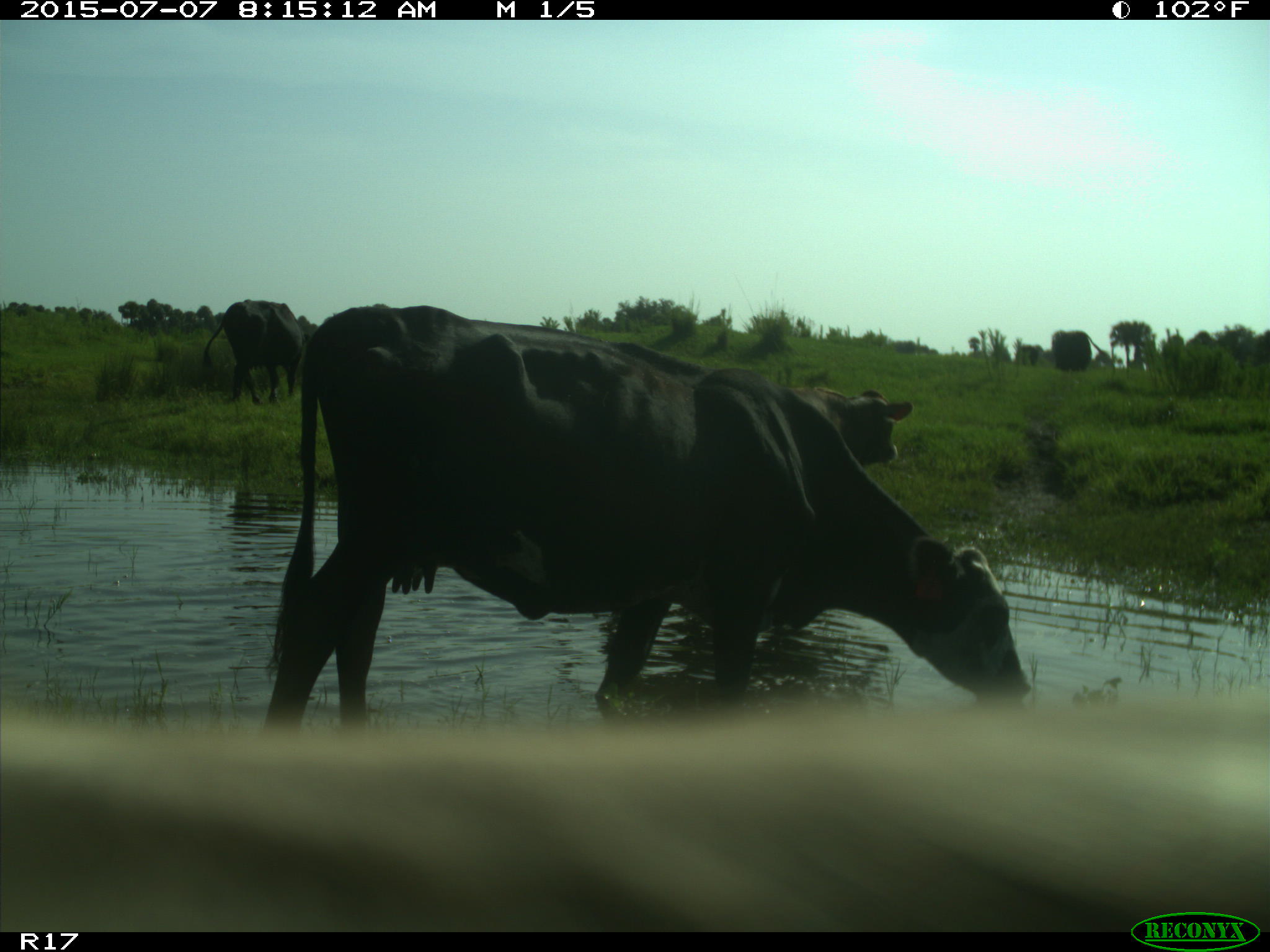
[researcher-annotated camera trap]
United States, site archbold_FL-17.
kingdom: Animalia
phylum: Chordata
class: Mammalia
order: Artiodactyla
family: Bovidae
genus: Bos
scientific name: Bos taurus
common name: domestic cow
Bos taurus (domestic cow).